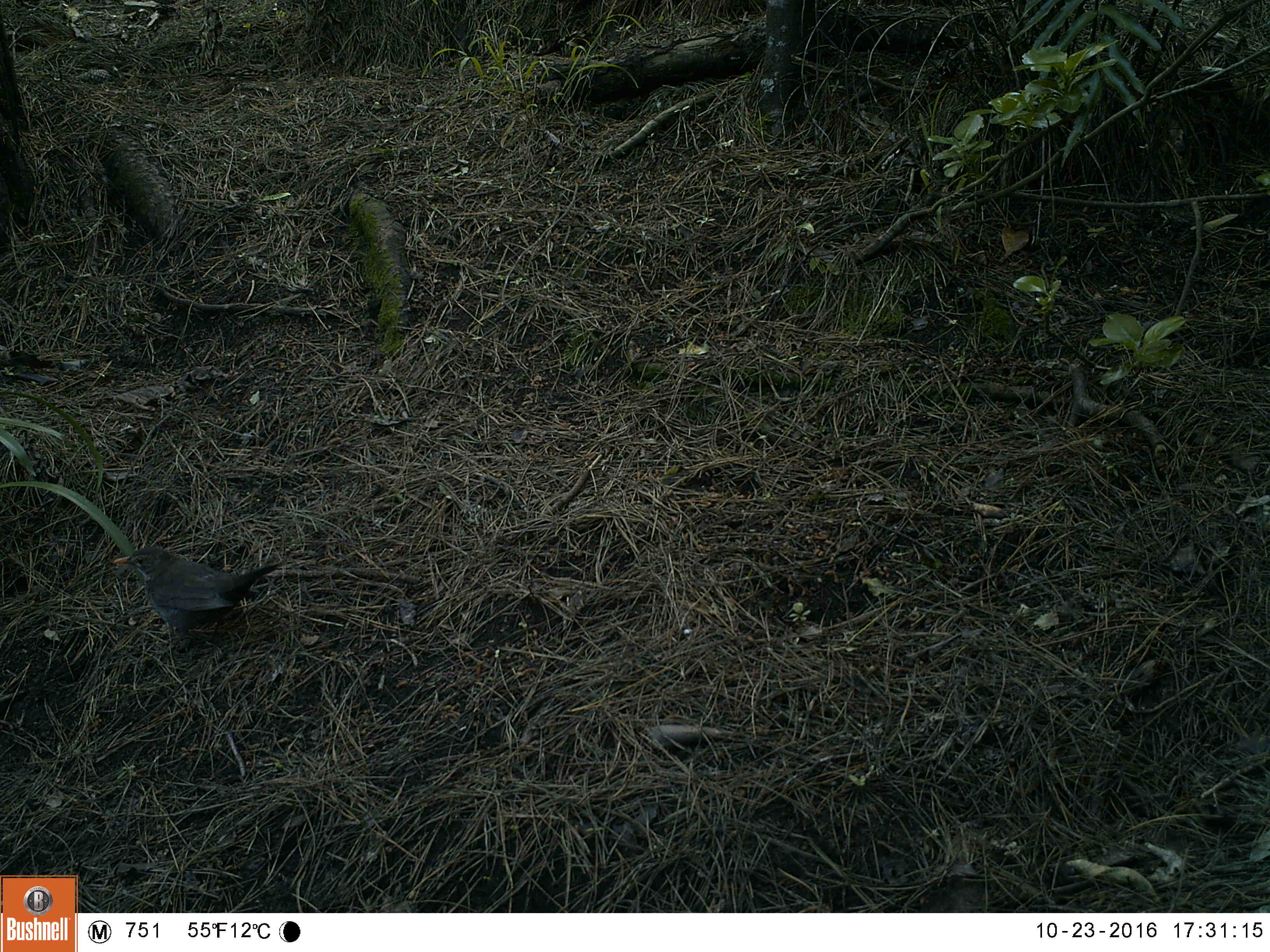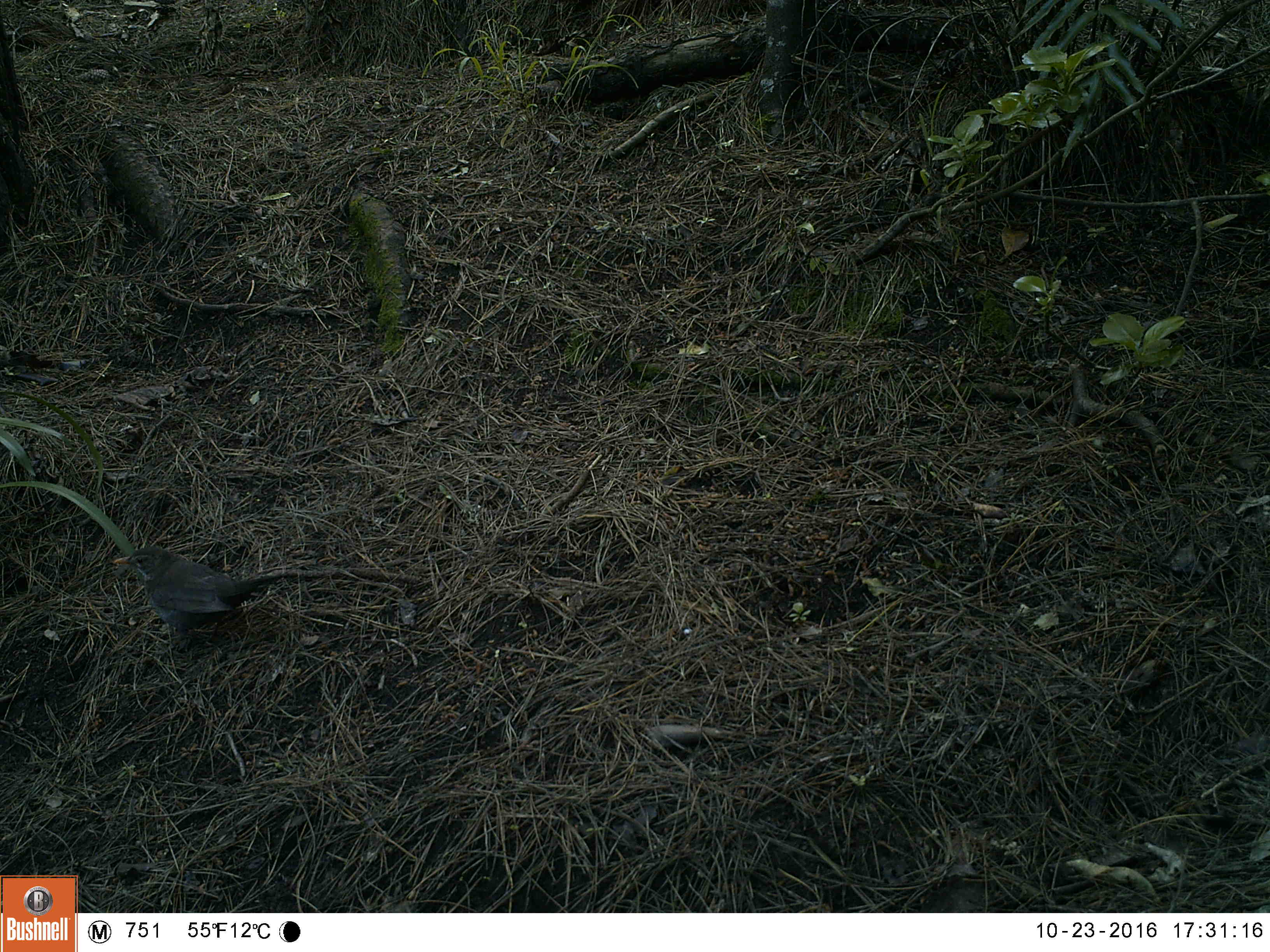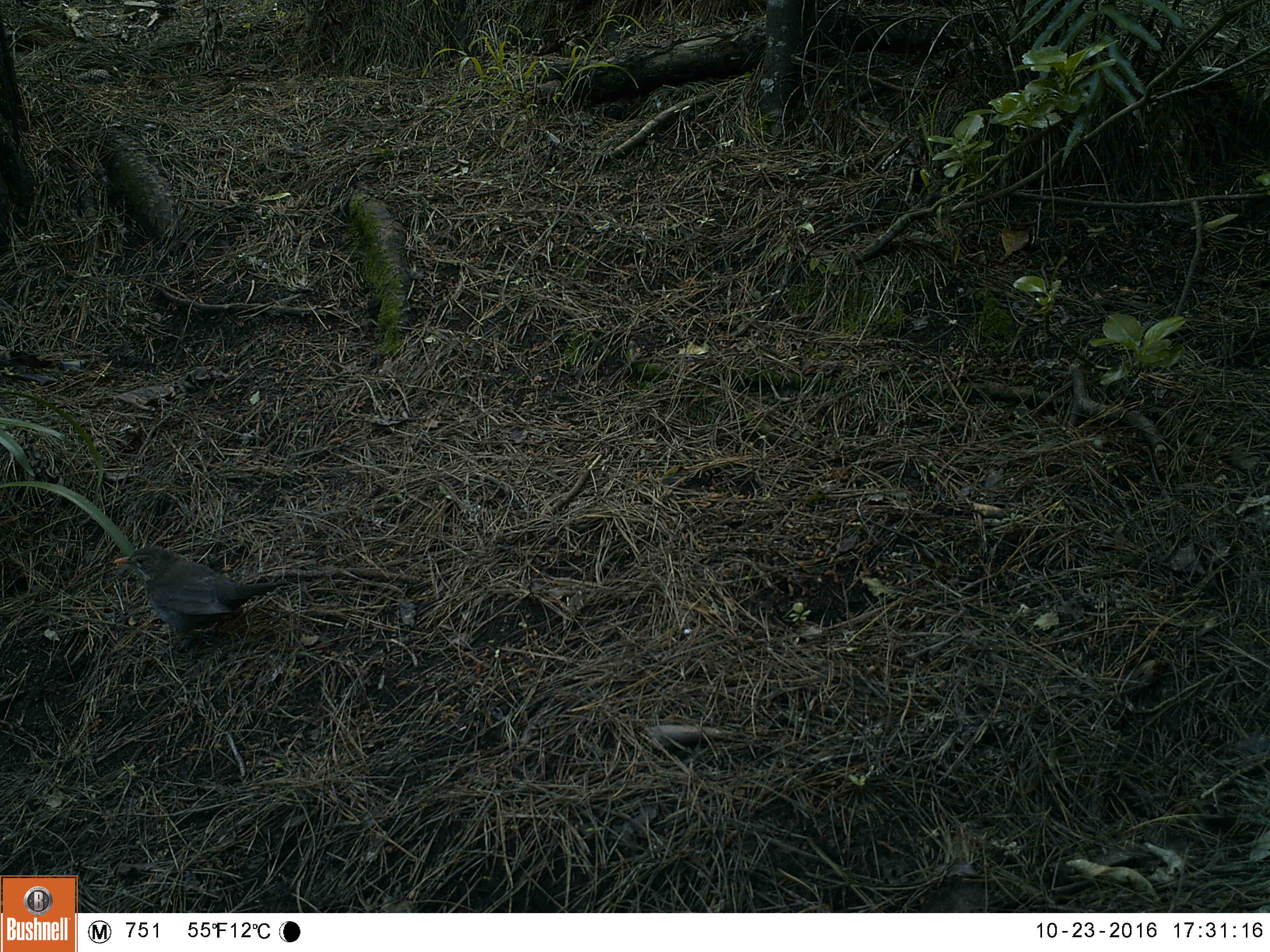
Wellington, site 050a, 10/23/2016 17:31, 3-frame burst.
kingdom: Animalia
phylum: Chordata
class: Aves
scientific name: Aves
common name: bird